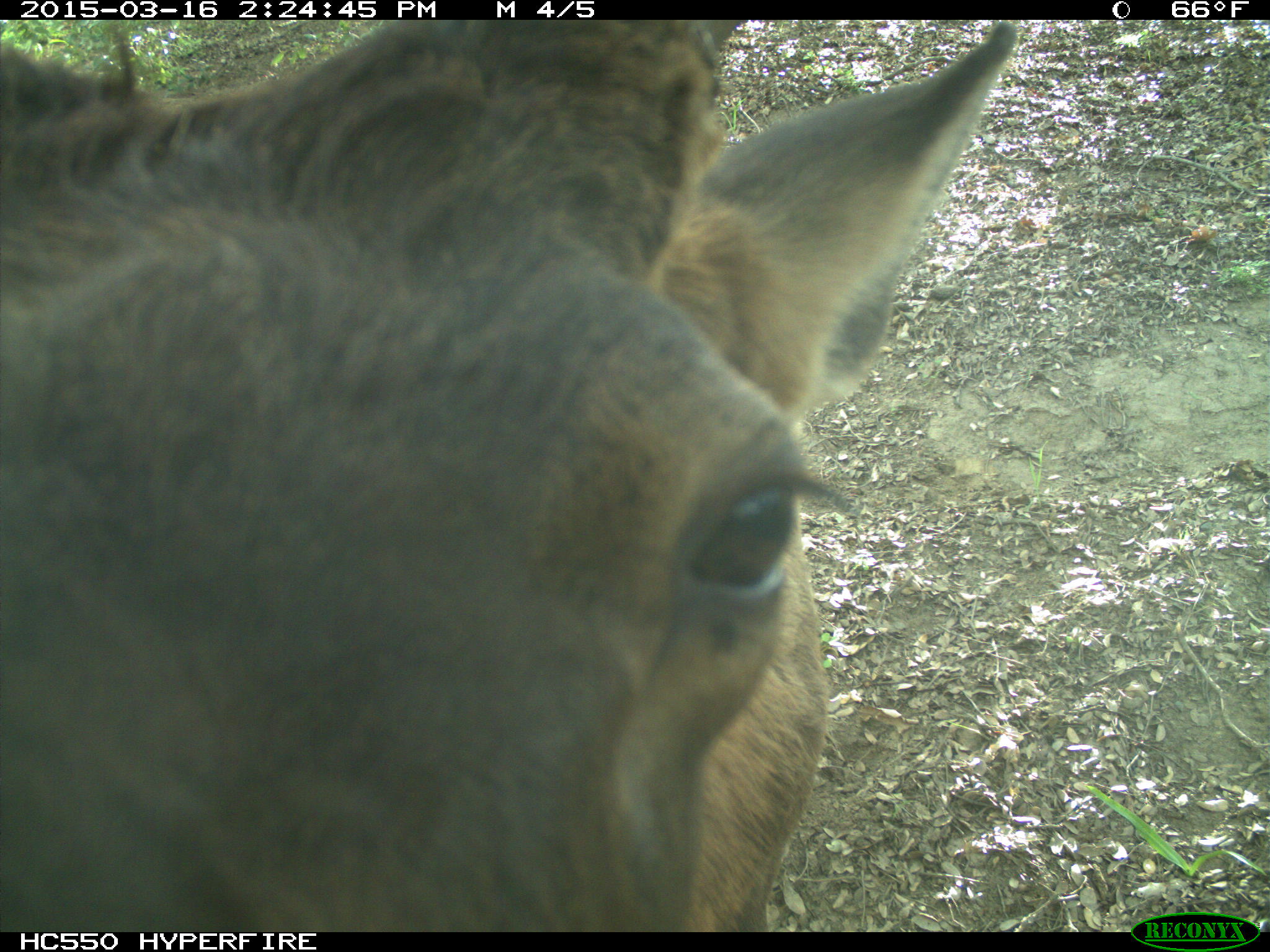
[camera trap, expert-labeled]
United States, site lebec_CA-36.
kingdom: Animalia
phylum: Chordata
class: Mammalia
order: Artiodactyla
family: Cervidae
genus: Cervus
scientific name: Cervus canadensis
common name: elk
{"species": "Cervus canadensis (elk)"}